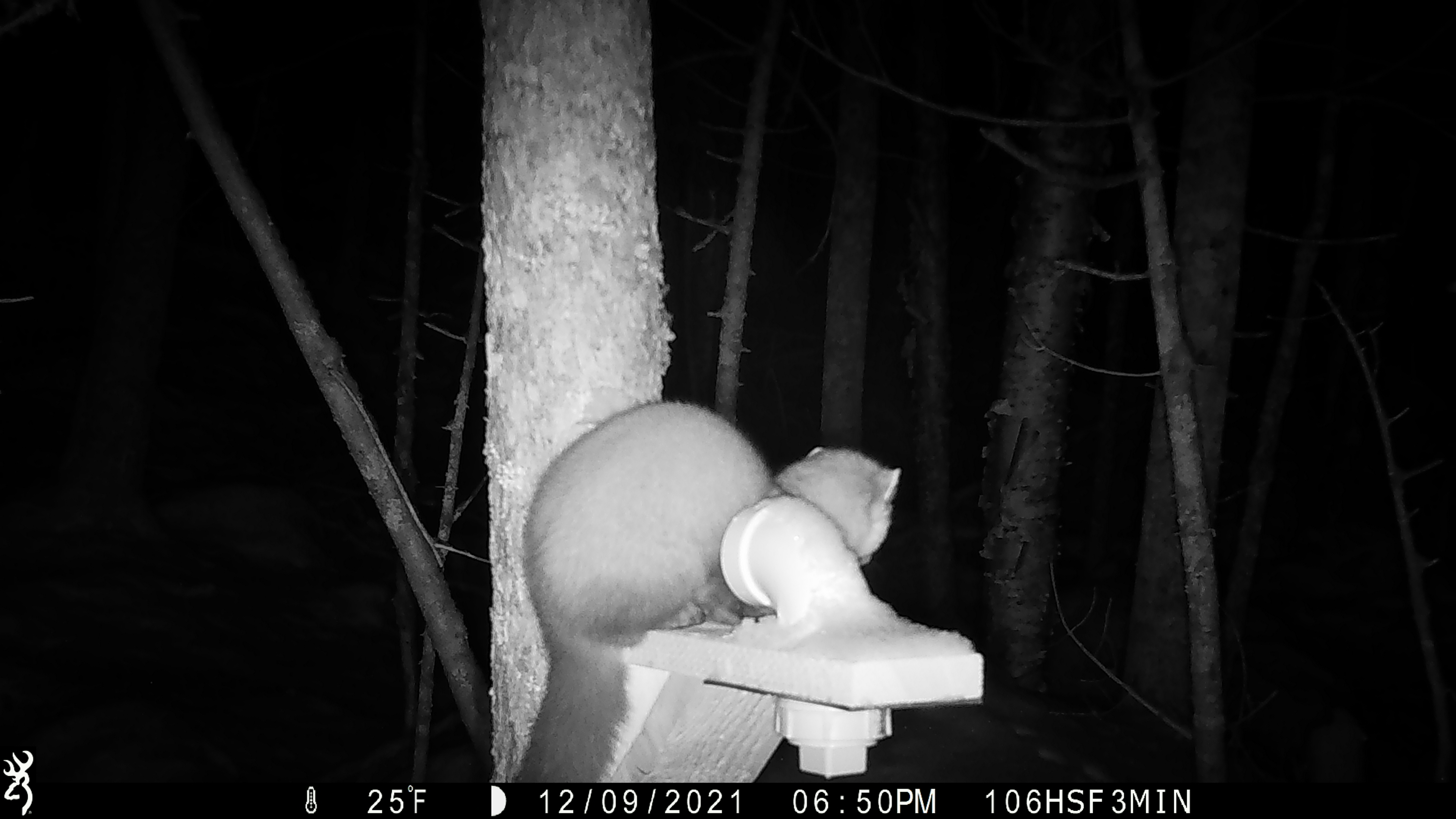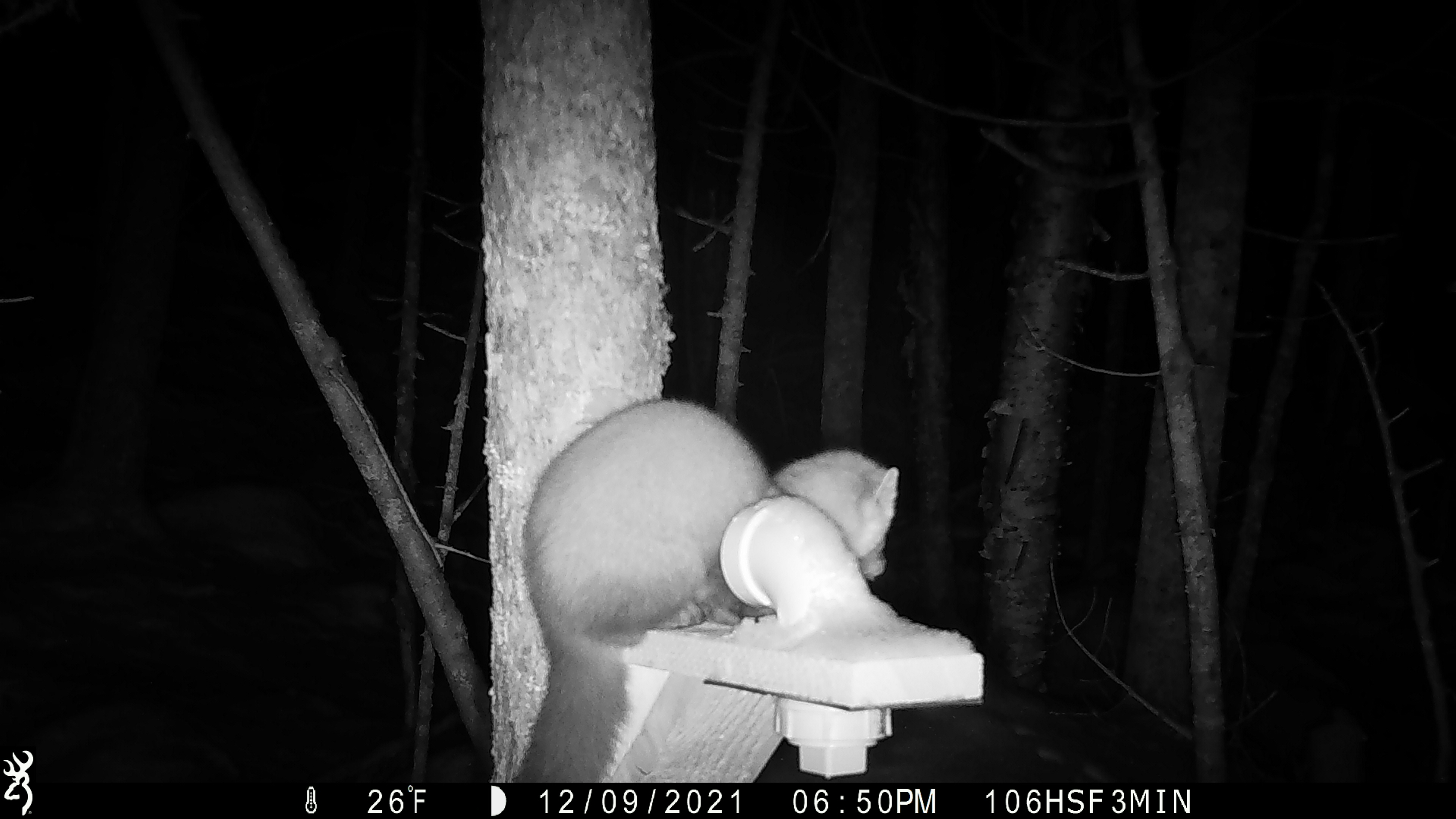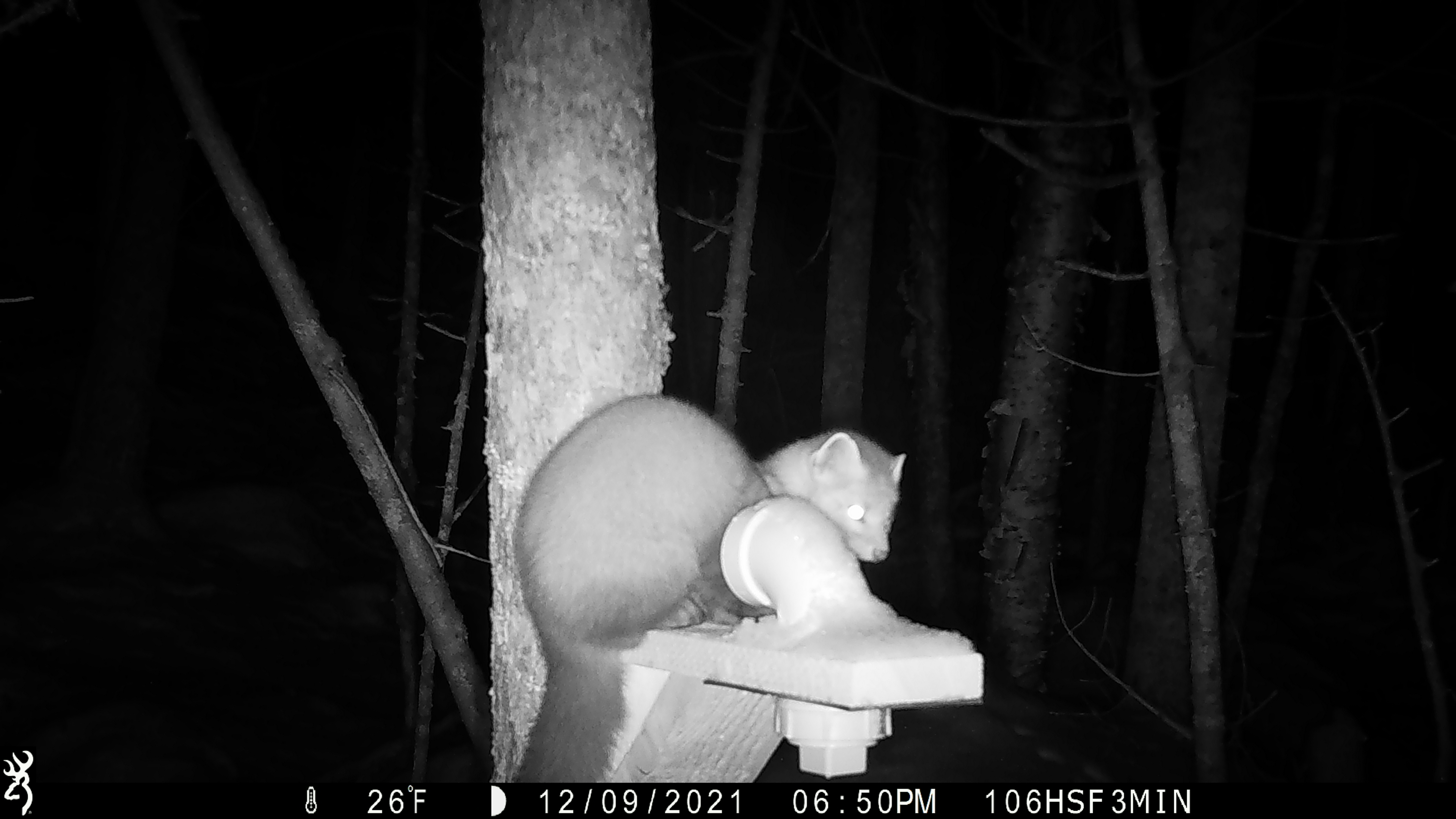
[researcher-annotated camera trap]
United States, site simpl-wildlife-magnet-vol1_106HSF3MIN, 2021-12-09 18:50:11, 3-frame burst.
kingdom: Animalia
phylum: Chordata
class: Mammalia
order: Carnivora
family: Mustelidae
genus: Martes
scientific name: Martes americana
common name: american marten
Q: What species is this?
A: American marten (Martes americana).